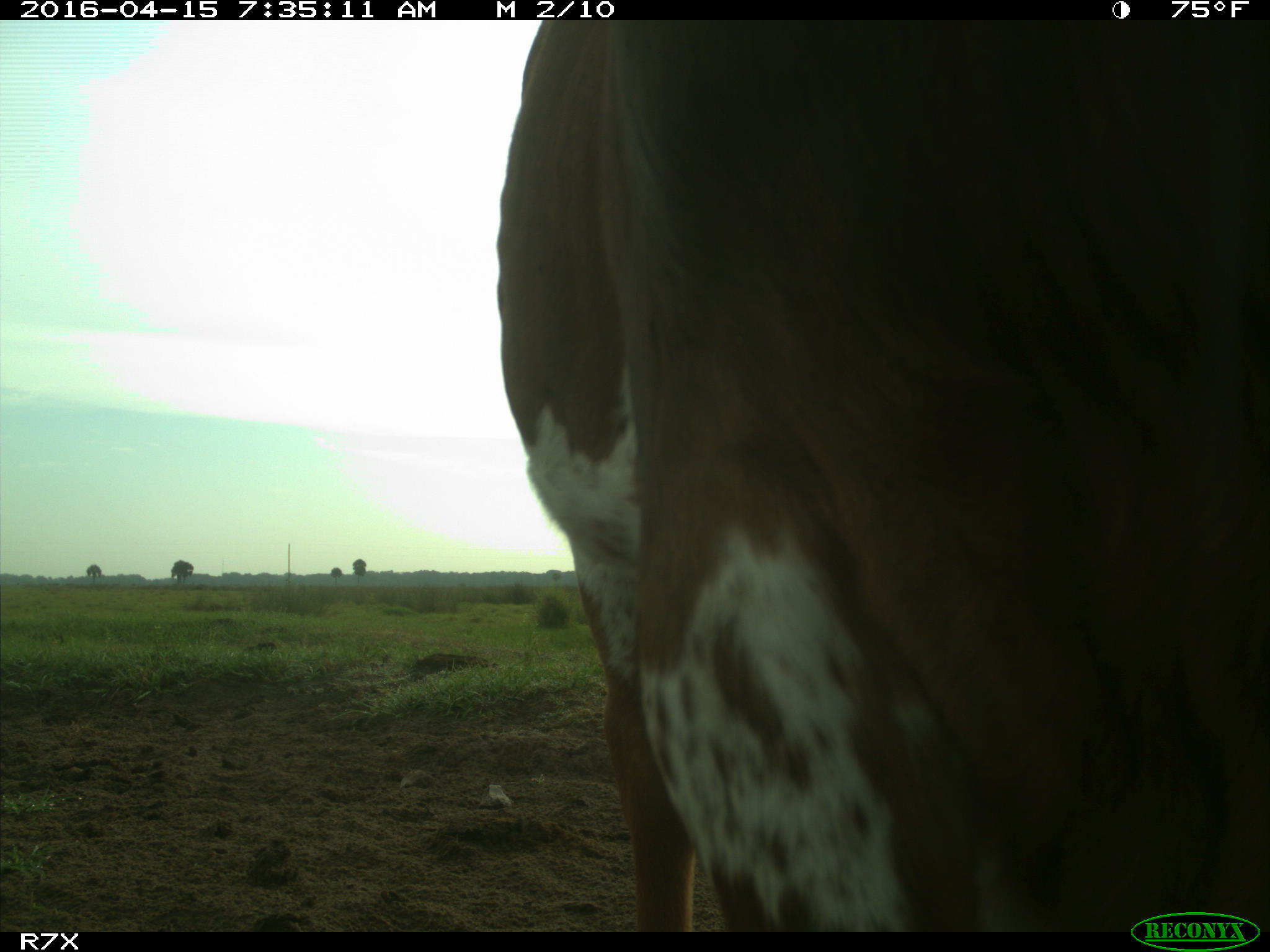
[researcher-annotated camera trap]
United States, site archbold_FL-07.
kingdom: Animalia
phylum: Chordata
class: Mammalia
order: Artiodactyla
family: Bovidae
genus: Bos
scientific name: Bos taurus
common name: domestic cow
Bos taurus (domestic cow).